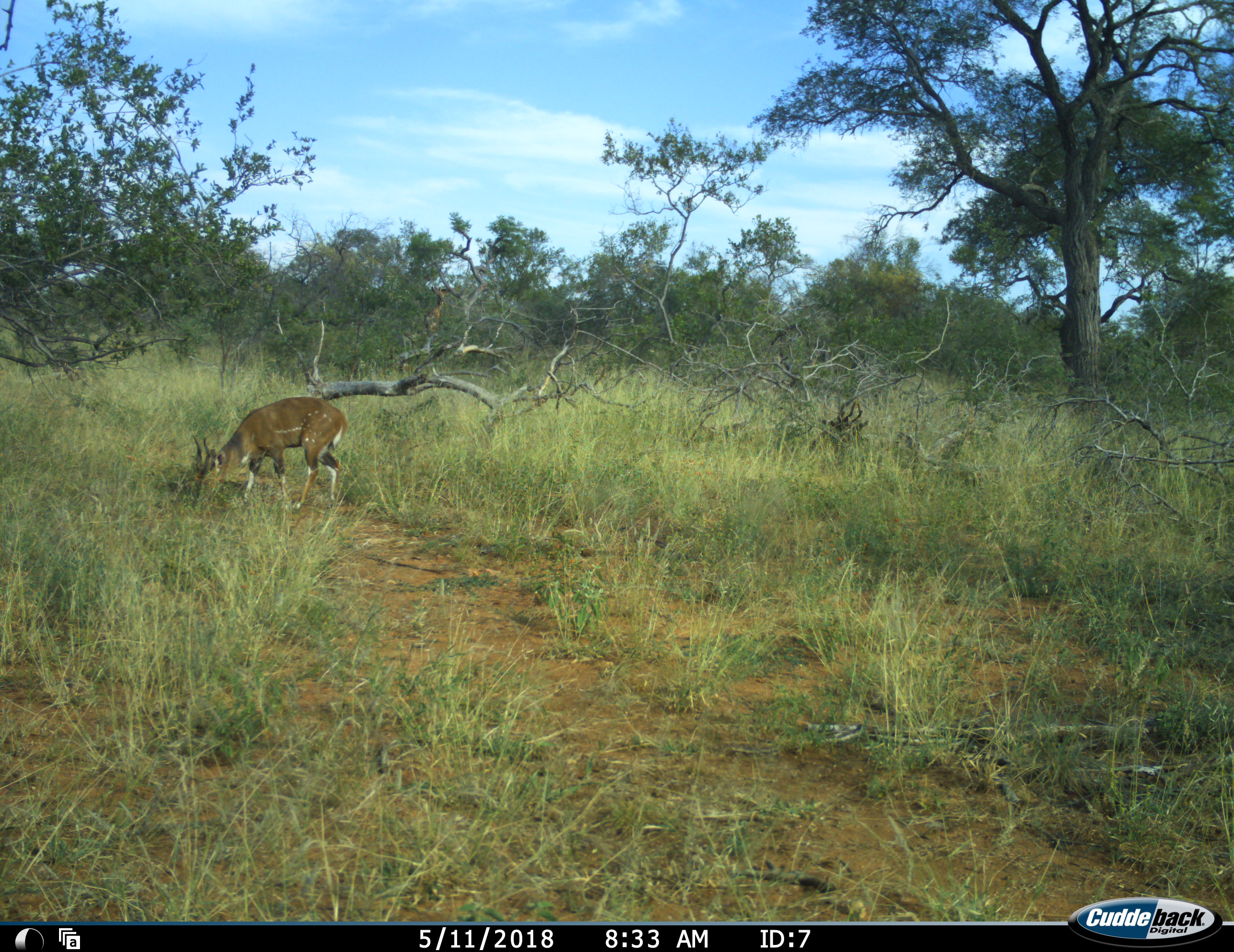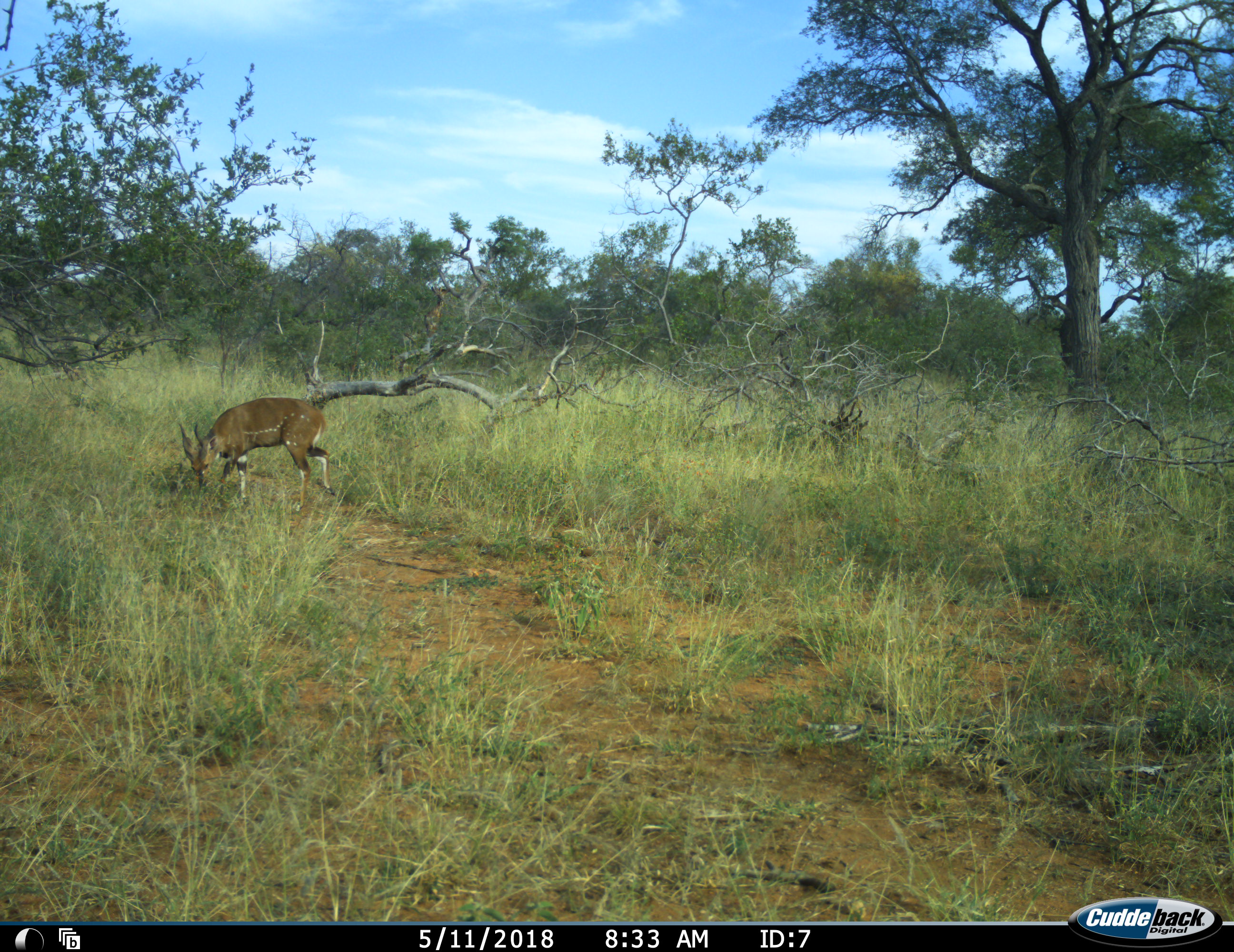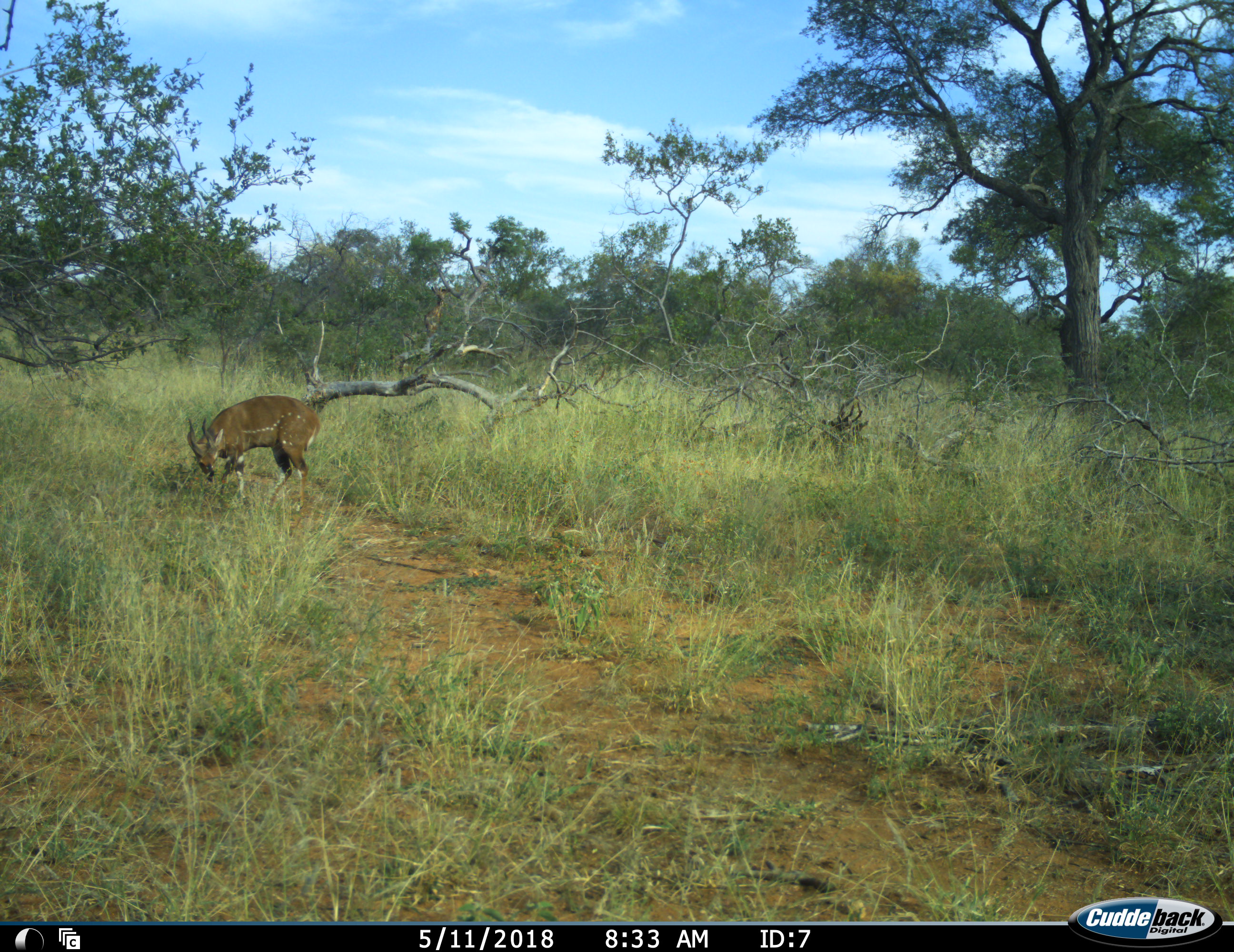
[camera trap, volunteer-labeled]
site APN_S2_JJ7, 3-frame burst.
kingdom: Animalia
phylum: Chordata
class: Mammalia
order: Artiodactyla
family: Bovidae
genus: Tragelaphus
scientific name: Tragelaphus scriptus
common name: bushbuck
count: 1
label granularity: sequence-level